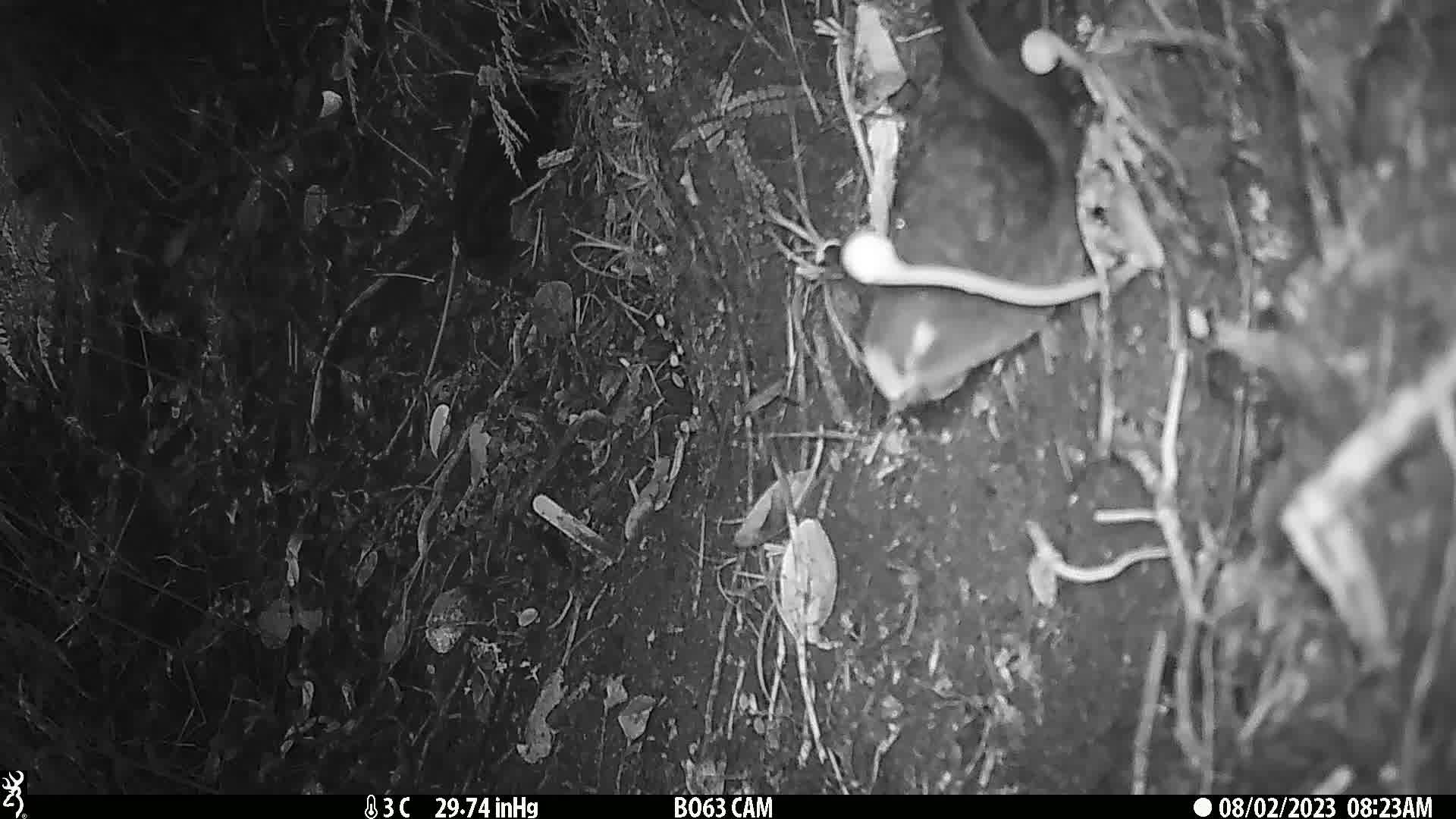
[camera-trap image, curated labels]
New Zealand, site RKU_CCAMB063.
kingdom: Animalia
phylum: Chordata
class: Aves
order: Psittaciformes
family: Psittaculidae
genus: Cyanoramphus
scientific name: Cyanoramphus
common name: parakeet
Parakeet (Cyanoramphus).